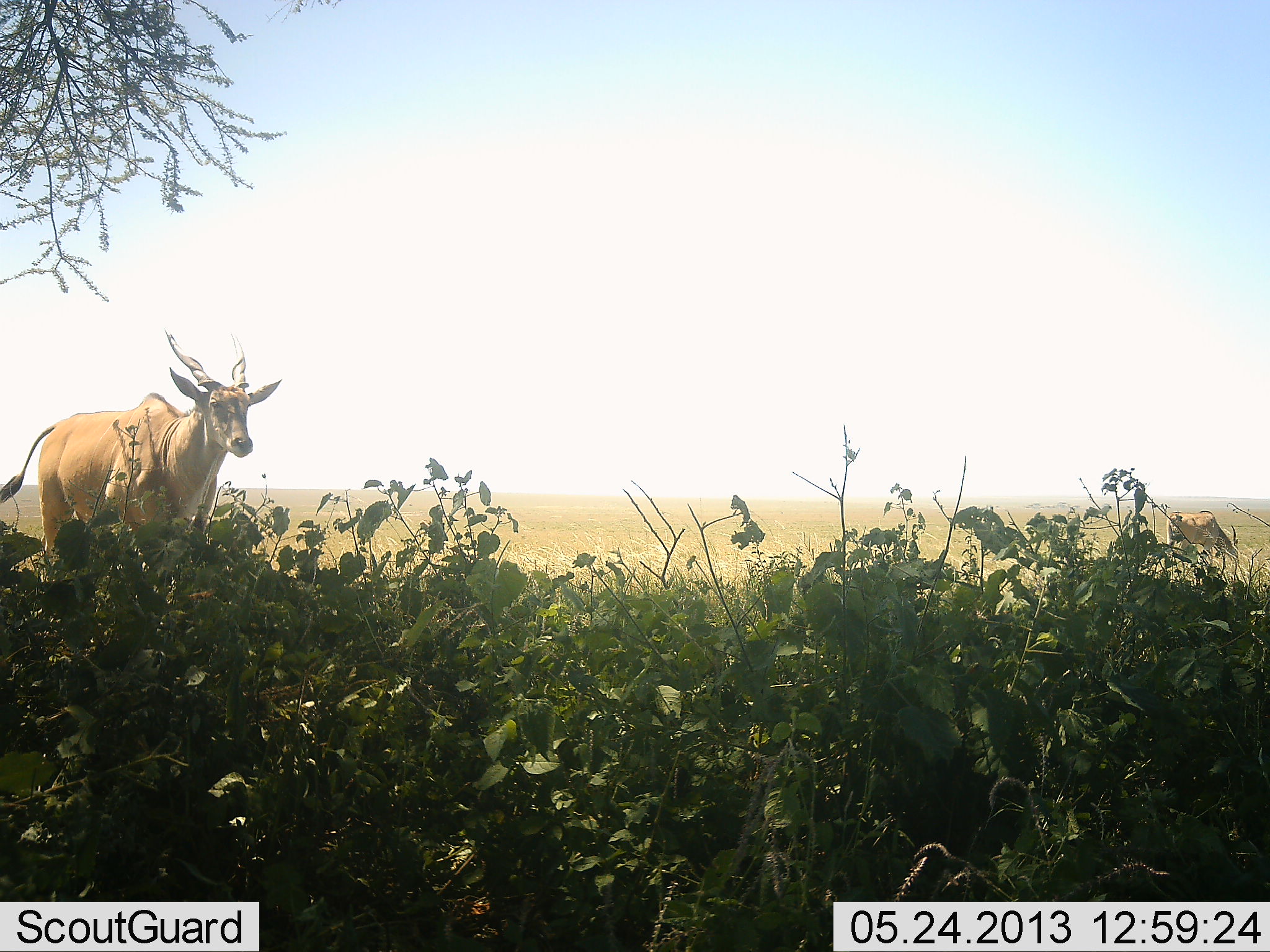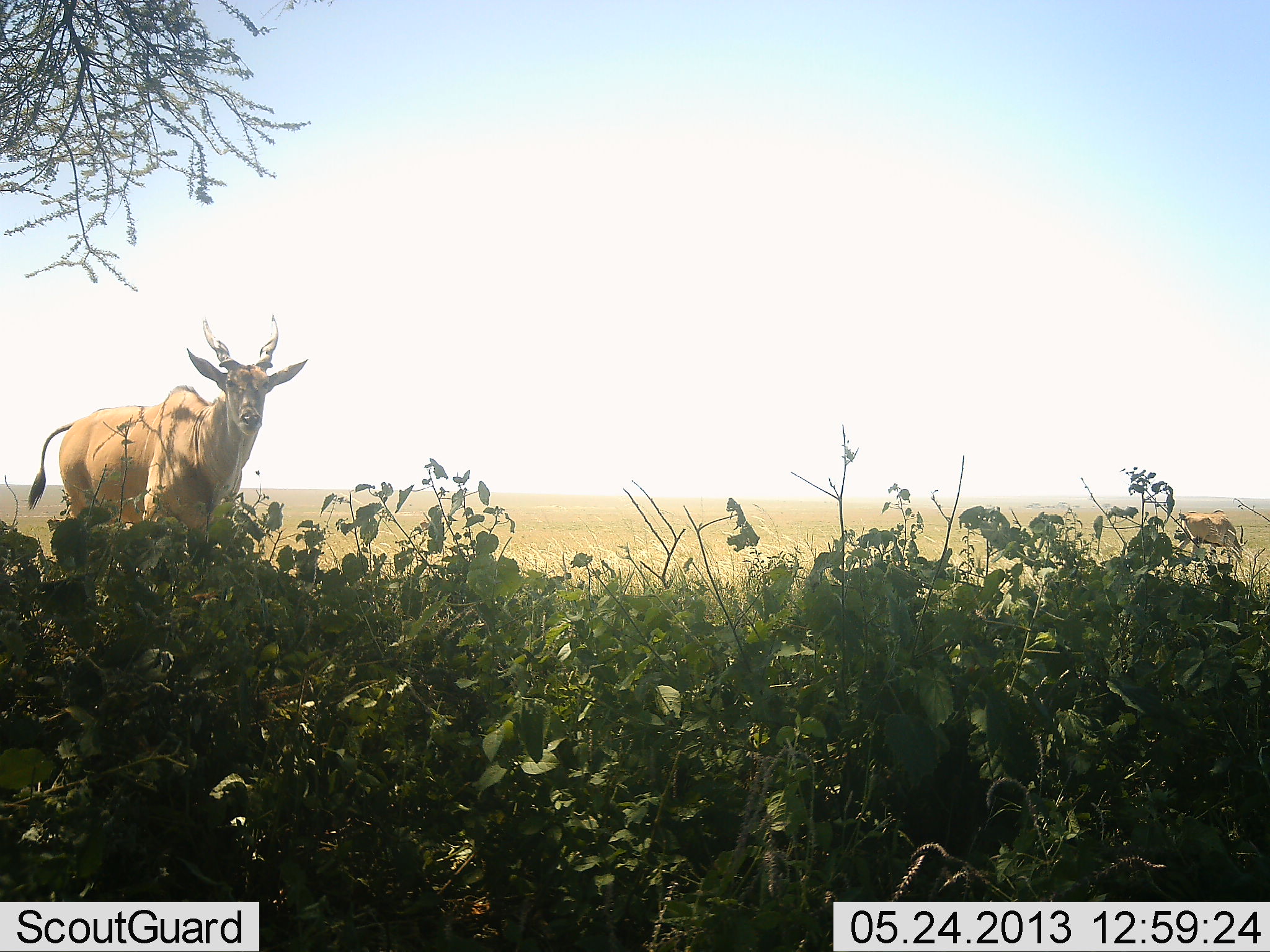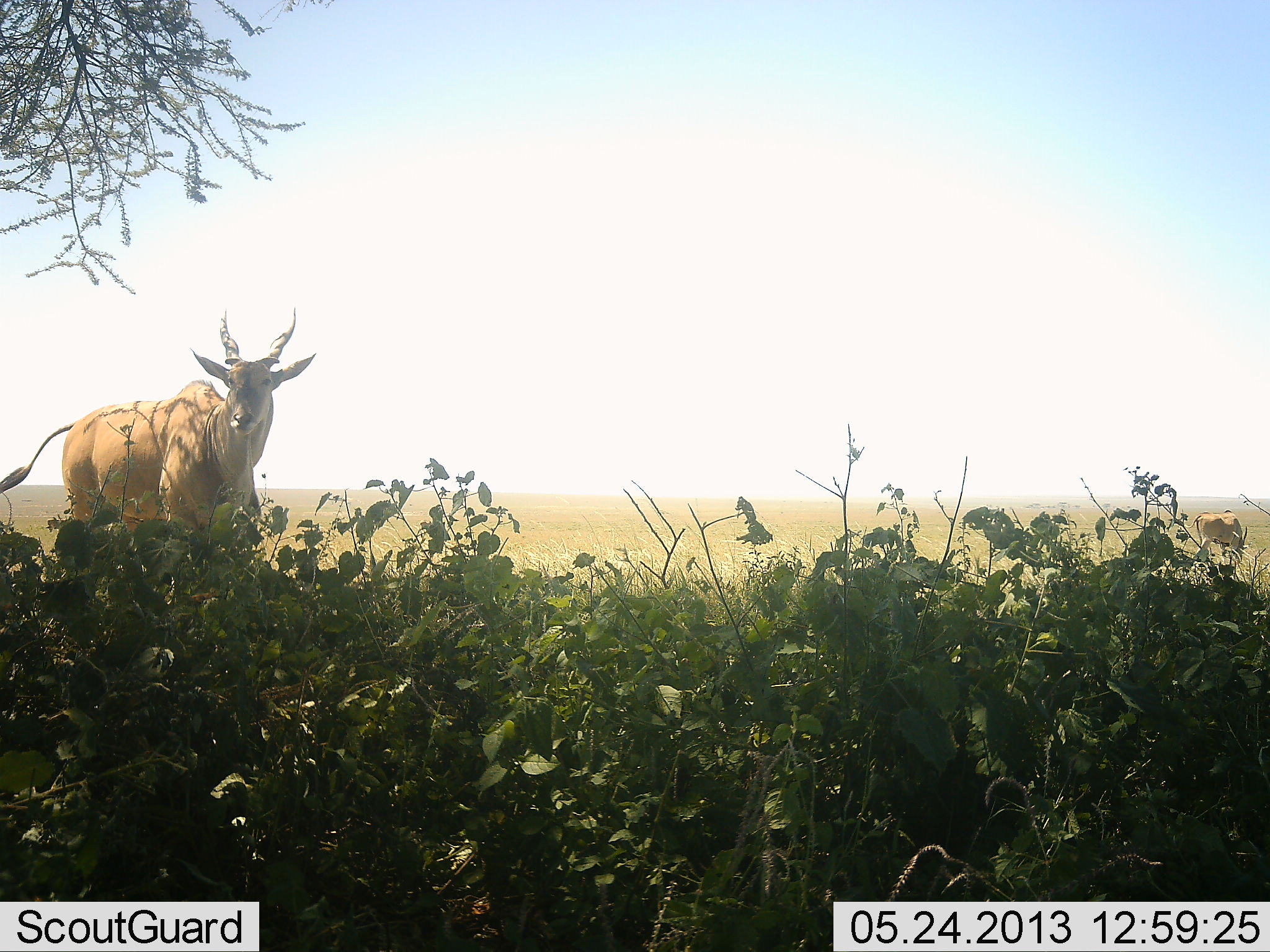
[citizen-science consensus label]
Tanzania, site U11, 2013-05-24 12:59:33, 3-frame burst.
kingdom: Animalia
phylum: Chordata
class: Mammalia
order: Artiodactyla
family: Bovidae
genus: Tragelaphus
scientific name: Tragelaphus oryx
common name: eland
Eland (Tragelaphus oryx), count 1. Behavior (volunteer vote fractions): standing 42%, resting 0%, moving 58%, interacting 0%. Young present (vote fraction): 0%. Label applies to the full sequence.